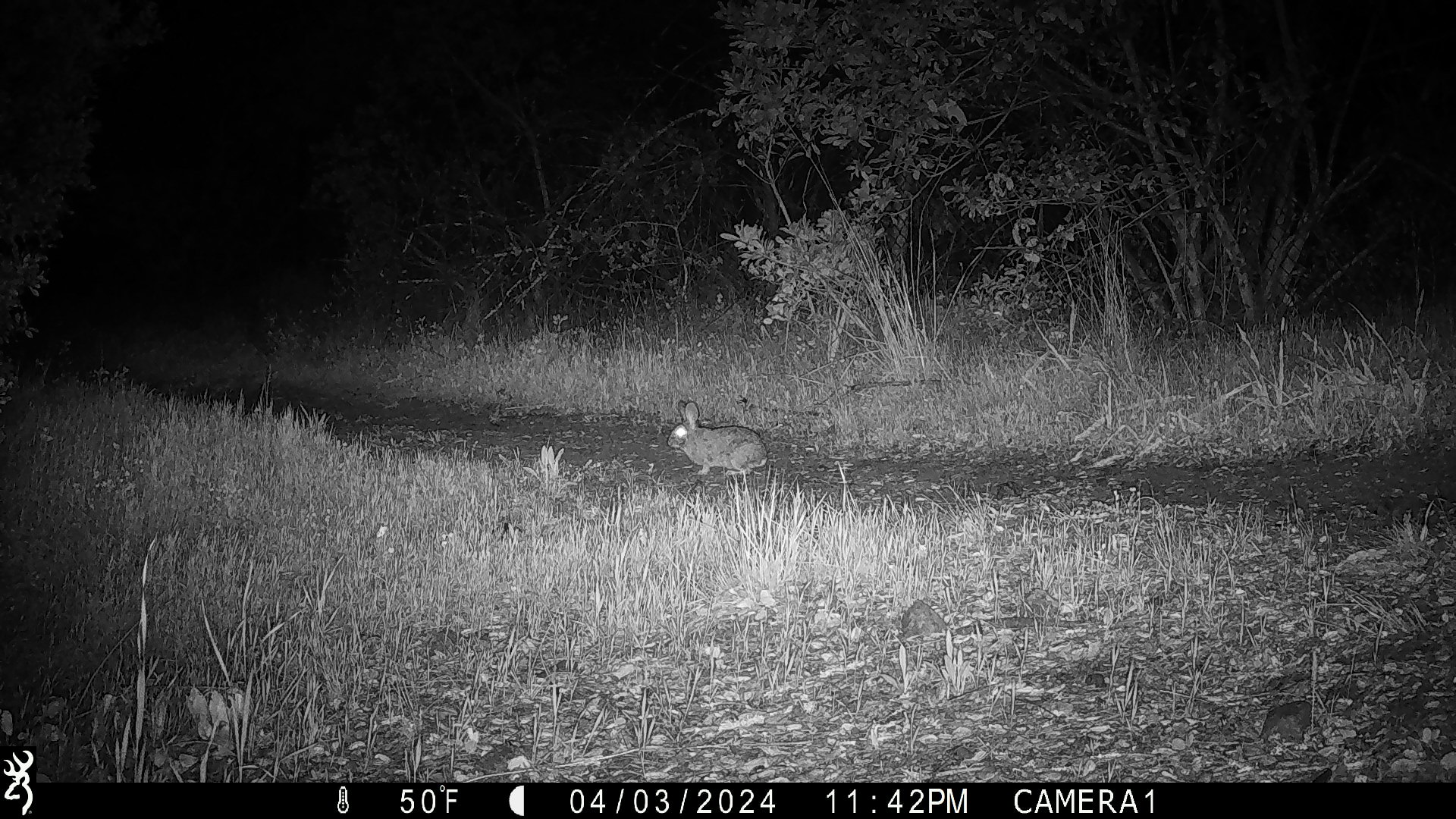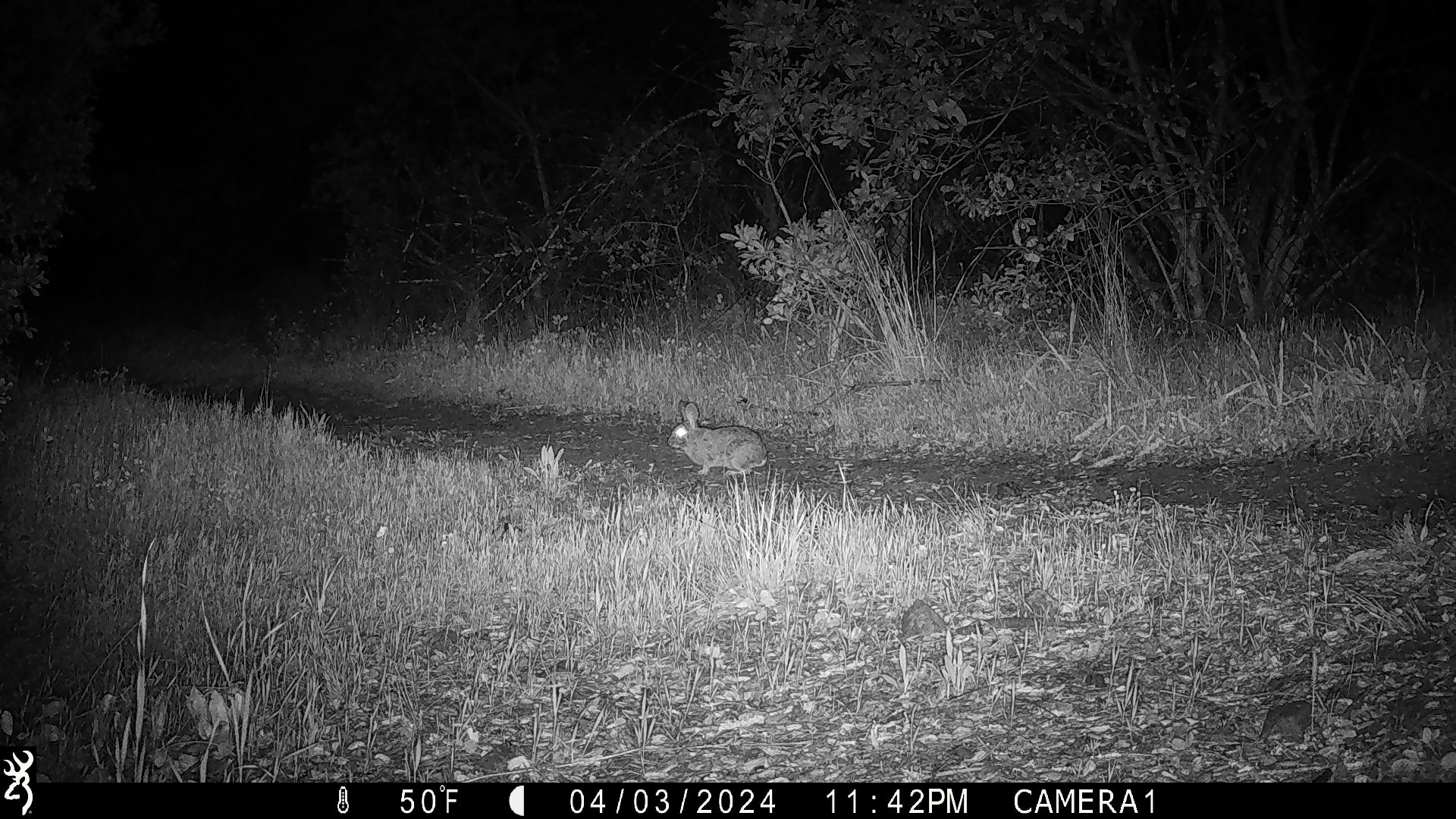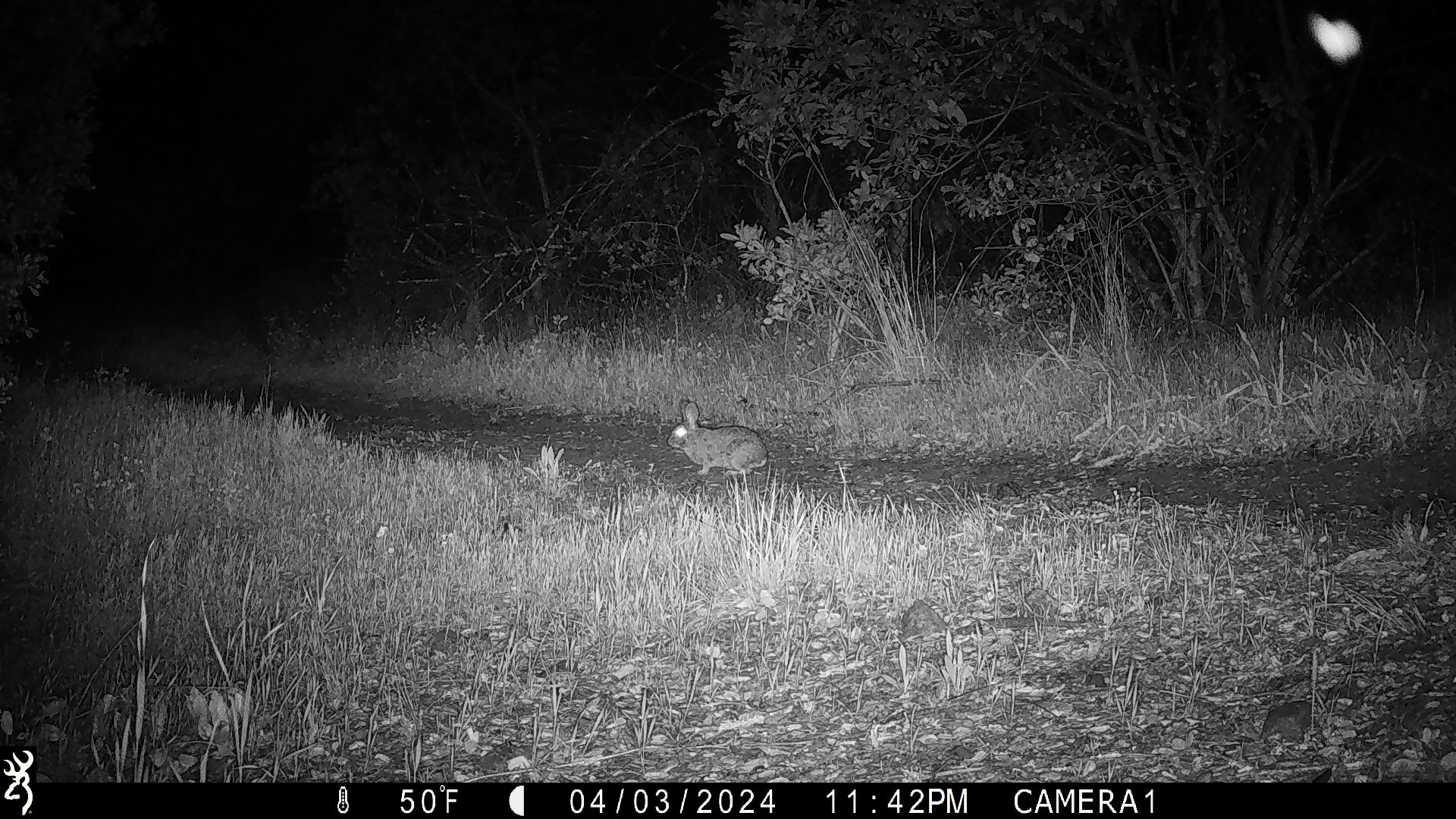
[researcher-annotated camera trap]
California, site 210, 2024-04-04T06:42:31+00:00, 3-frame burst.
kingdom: Animalia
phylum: Chordata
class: Mammalia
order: Lagomorpha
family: Leporidae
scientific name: Leporidae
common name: rabbit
Rabbit (Leporidae).